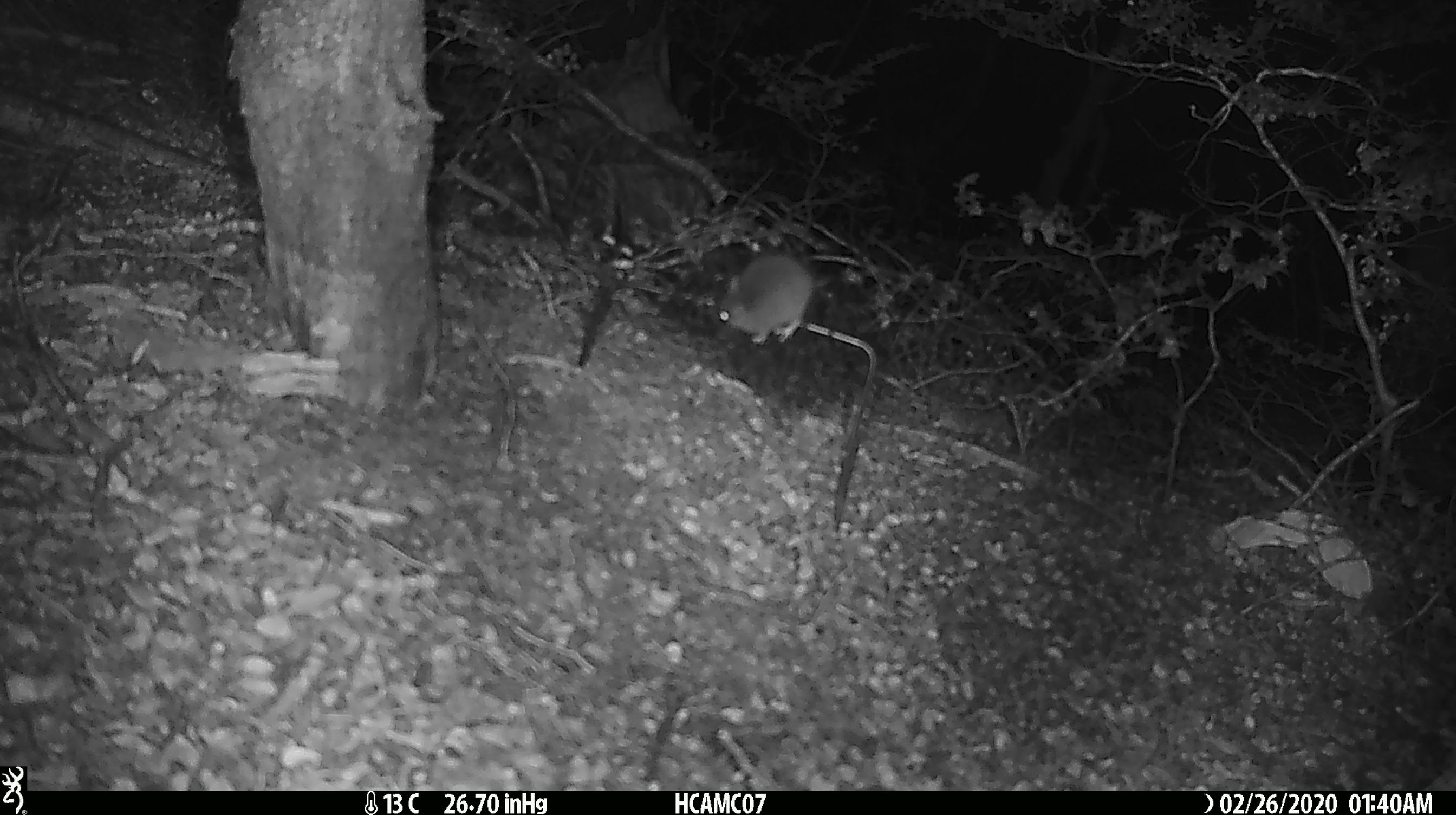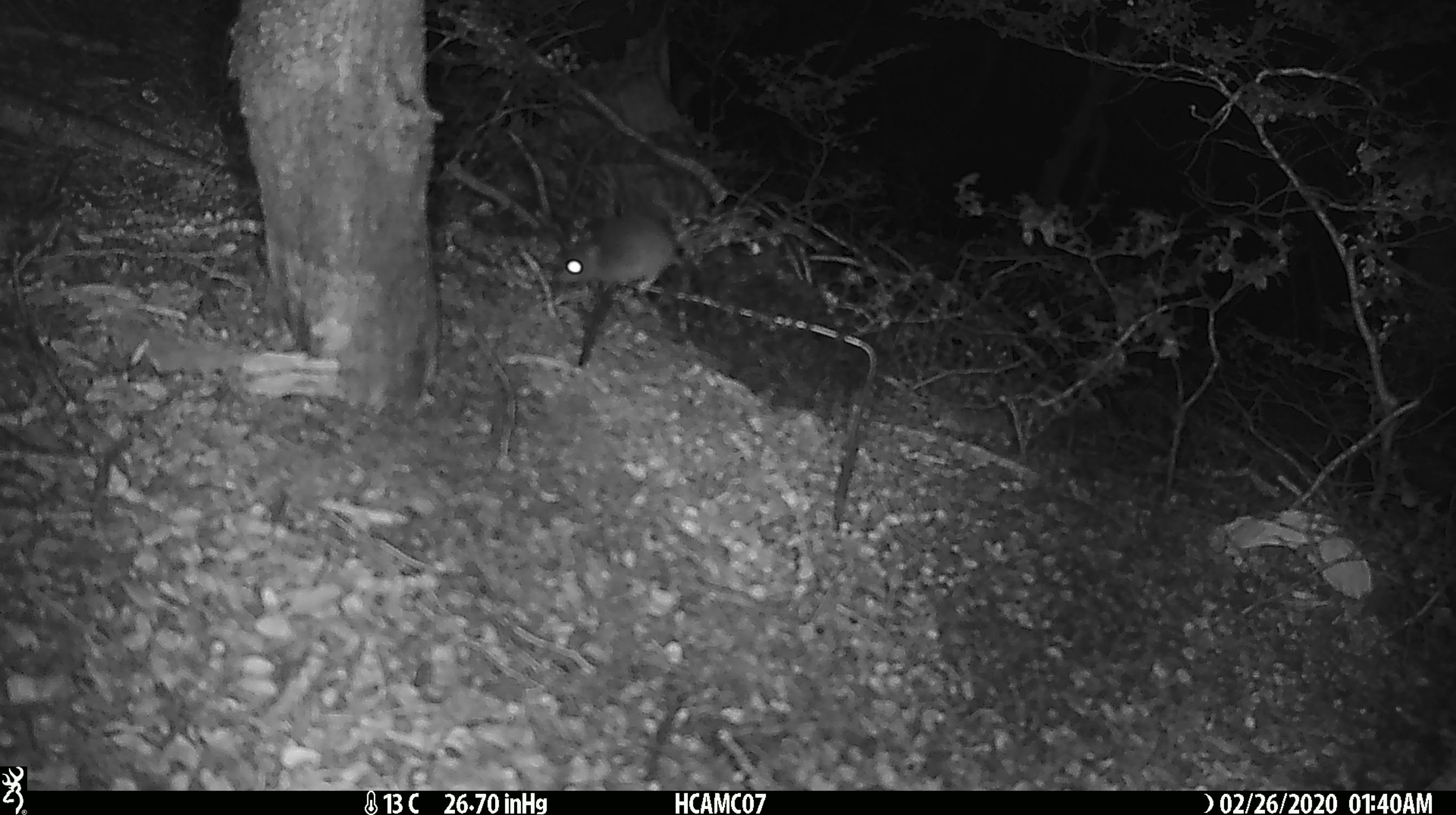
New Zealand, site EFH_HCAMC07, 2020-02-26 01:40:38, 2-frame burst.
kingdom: Animalia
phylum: Chordata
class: Mammalia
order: Rodentia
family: Muridae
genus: Mus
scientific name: Mus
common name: mouse